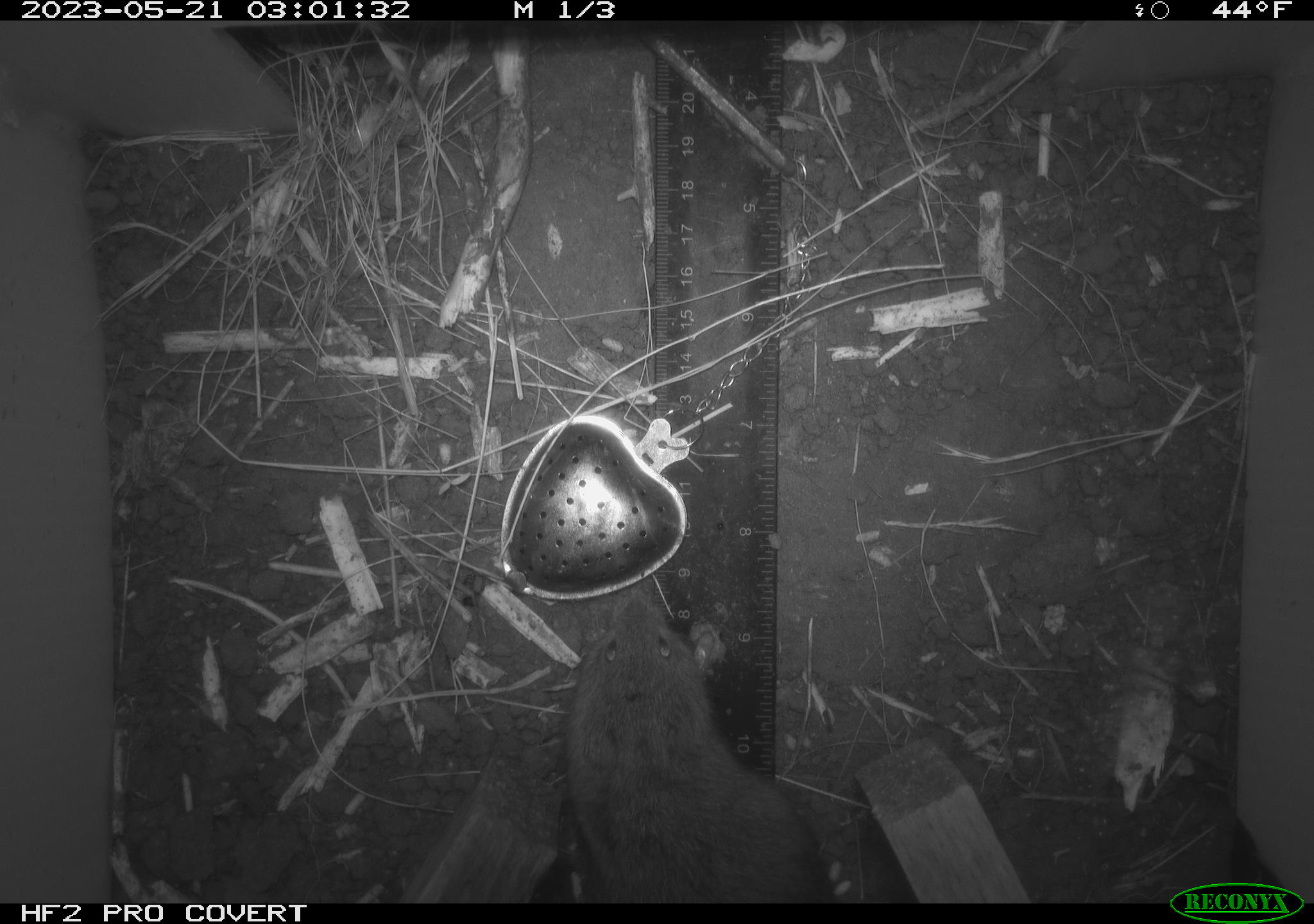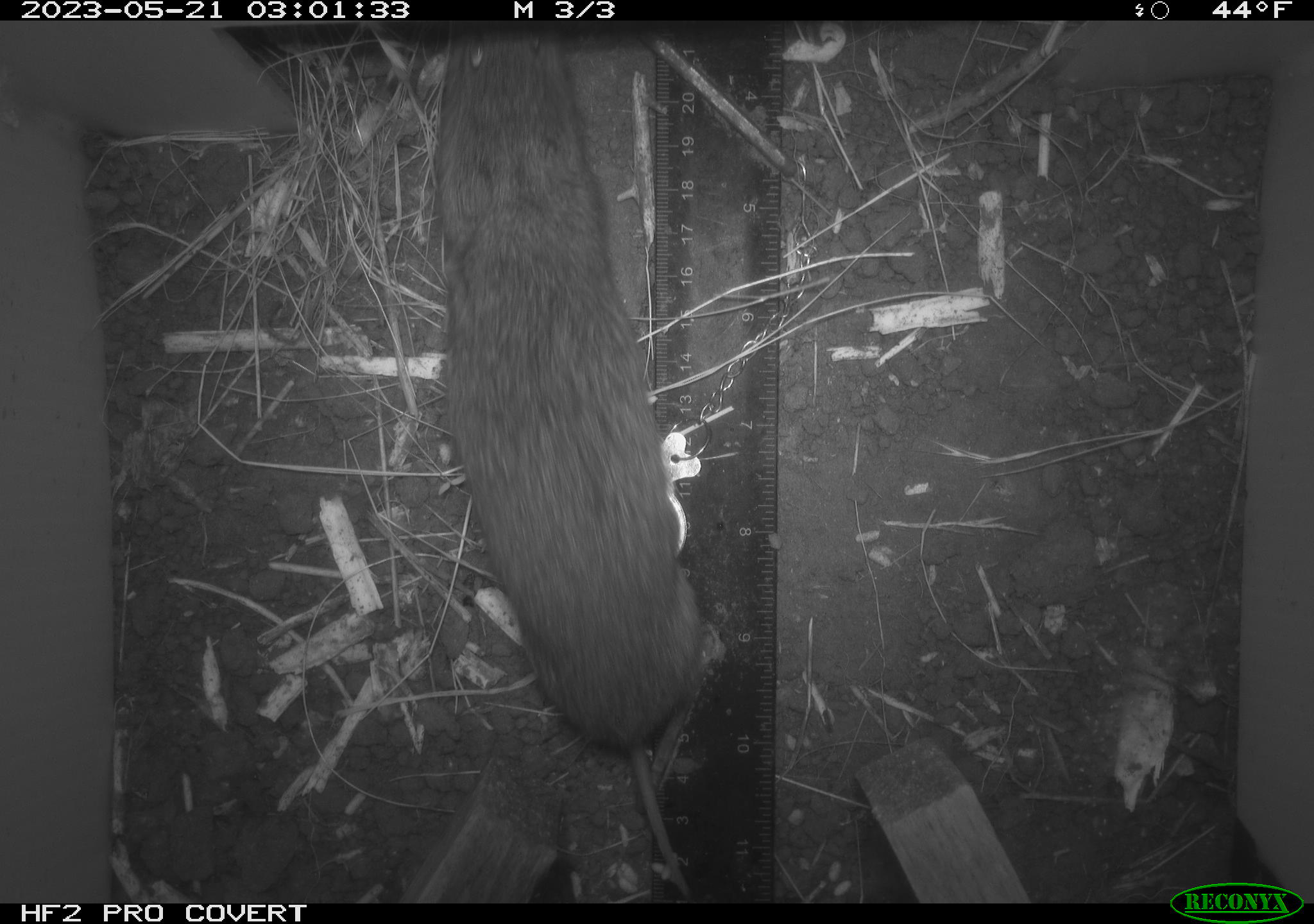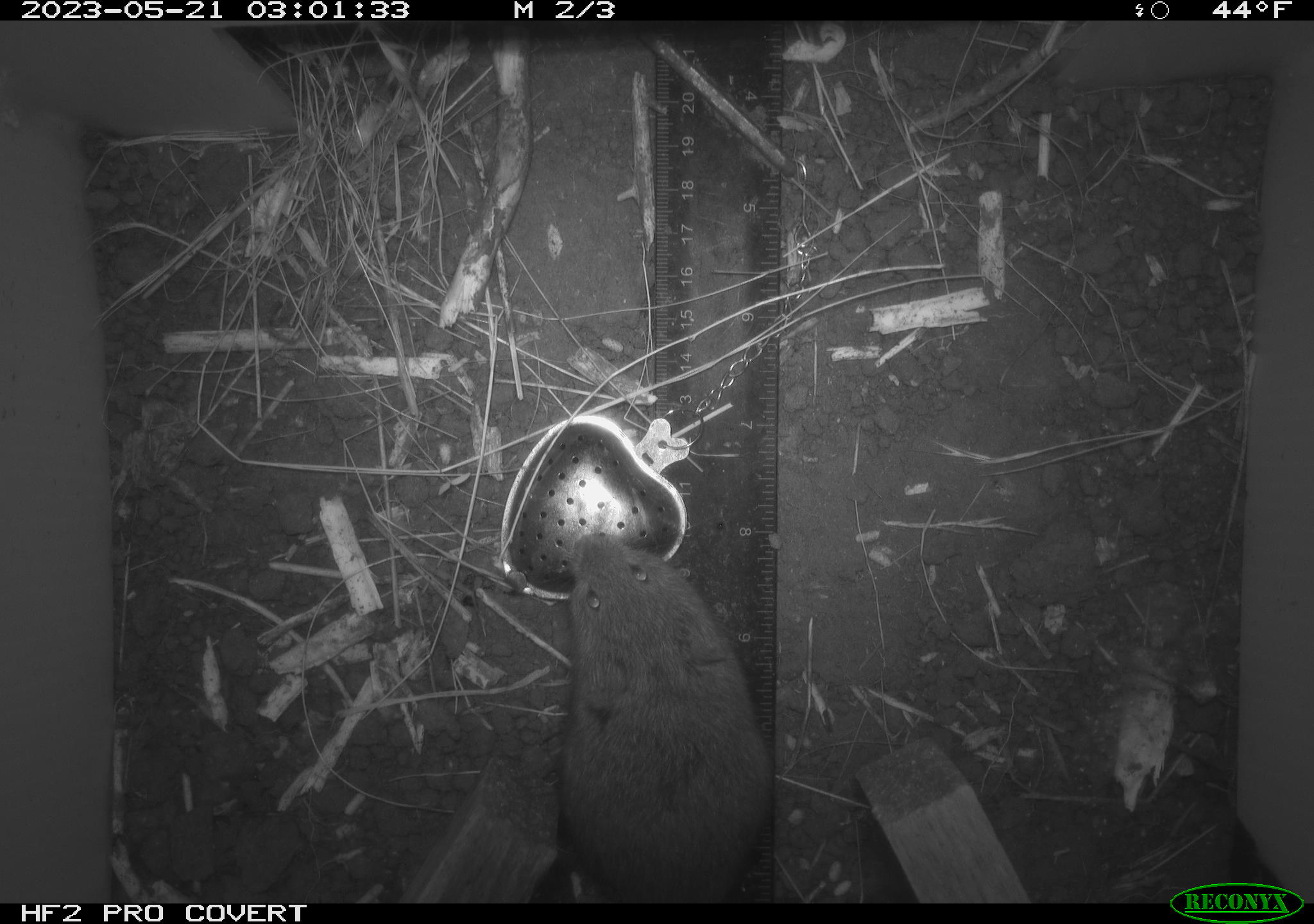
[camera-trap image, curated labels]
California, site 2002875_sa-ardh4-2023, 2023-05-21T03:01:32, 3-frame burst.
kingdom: Animalia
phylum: Chordata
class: Mammalia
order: Rodentia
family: Cricetidae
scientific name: Arvicolinae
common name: voles, lemmings, and muskrats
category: arvicolinae subfamily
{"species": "arvicolinae subfamily (voles, lemmings, and muskrats) (Arvicolinae)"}